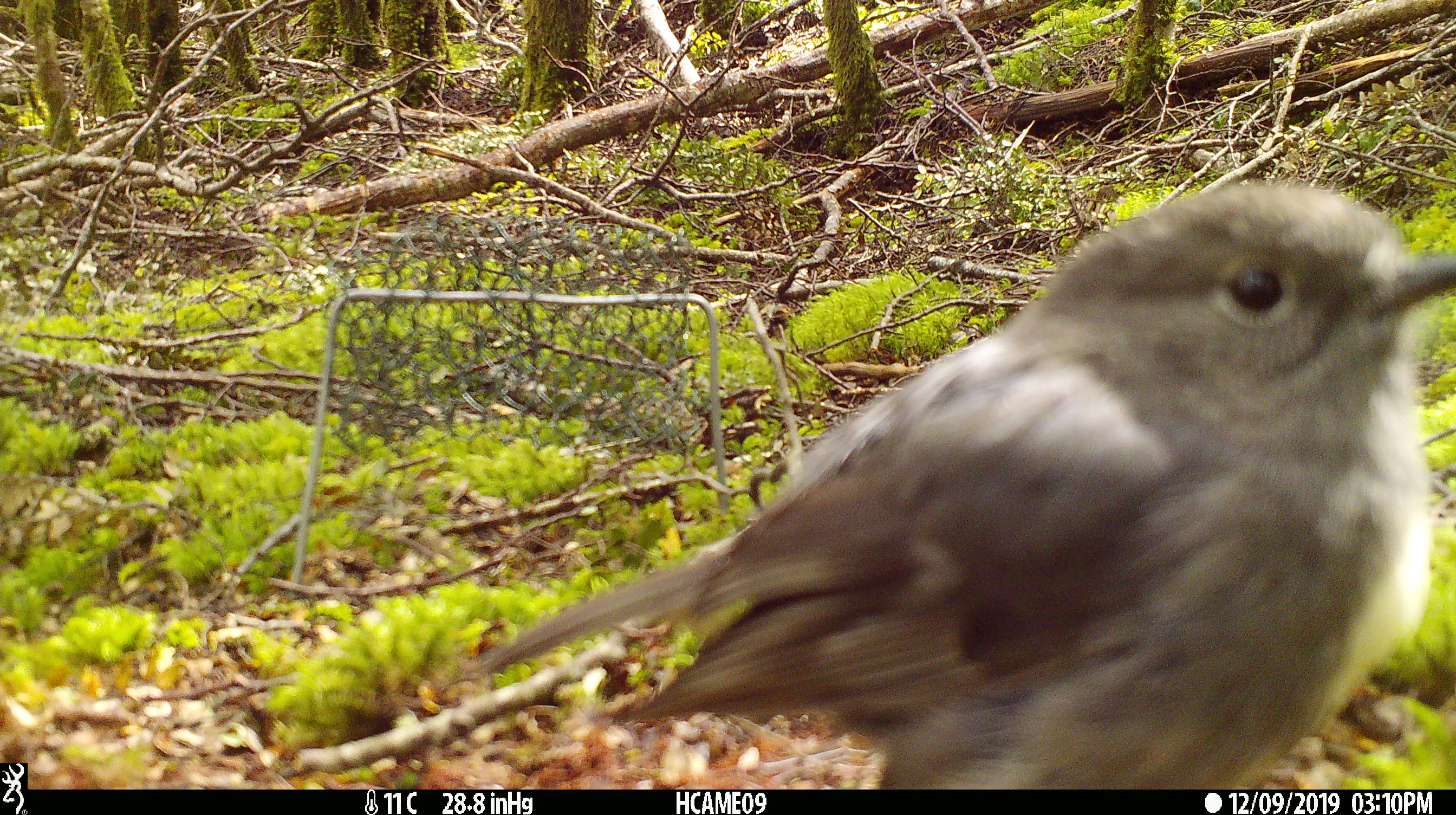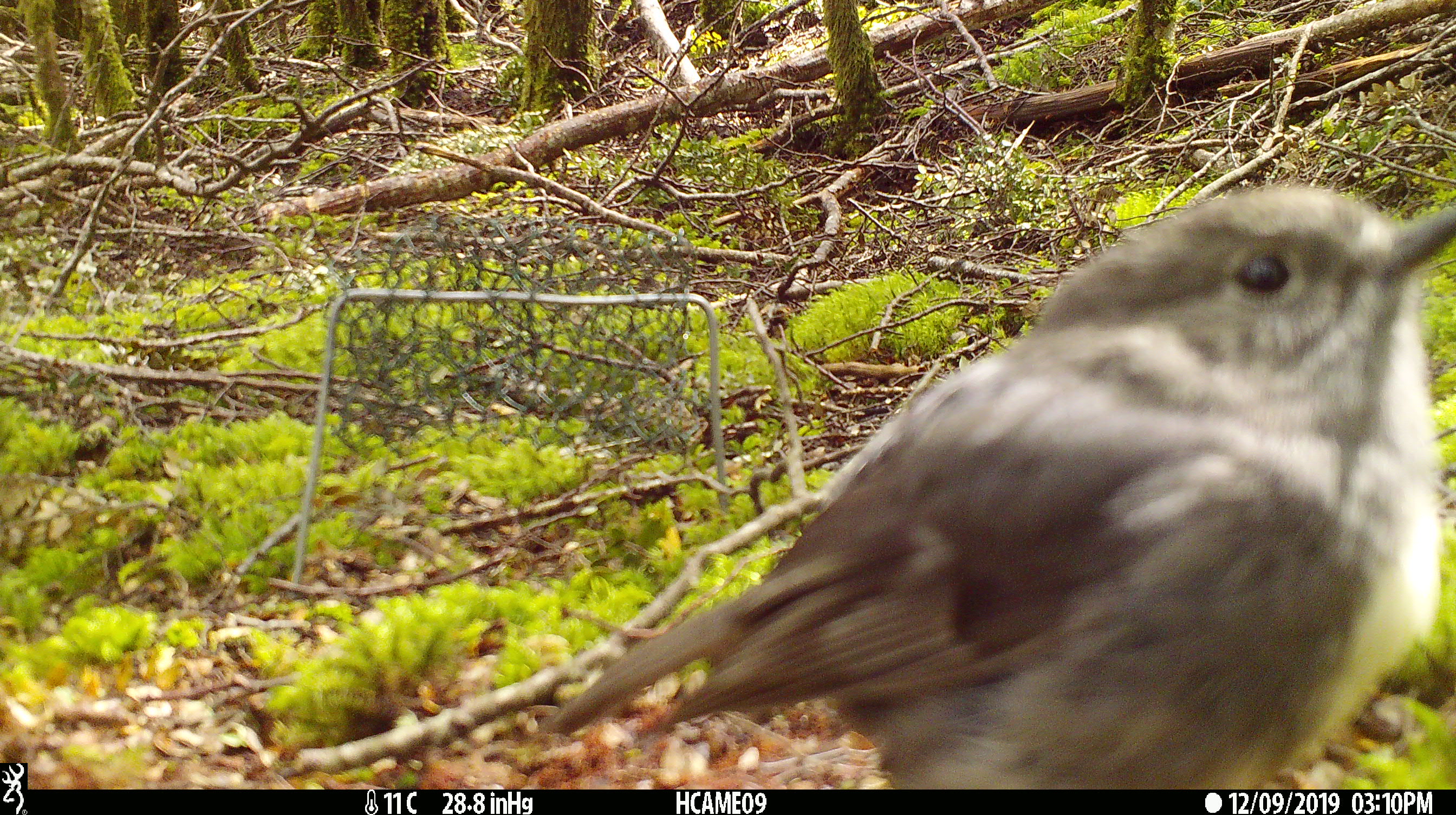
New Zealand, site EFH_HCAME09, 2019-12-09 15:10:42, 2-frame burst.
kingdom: Animalia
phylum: Chordata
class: Aves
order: Passeriformes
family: Petroicidae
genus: Petroica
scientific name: Petroica australis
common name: new zealand robin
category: robin